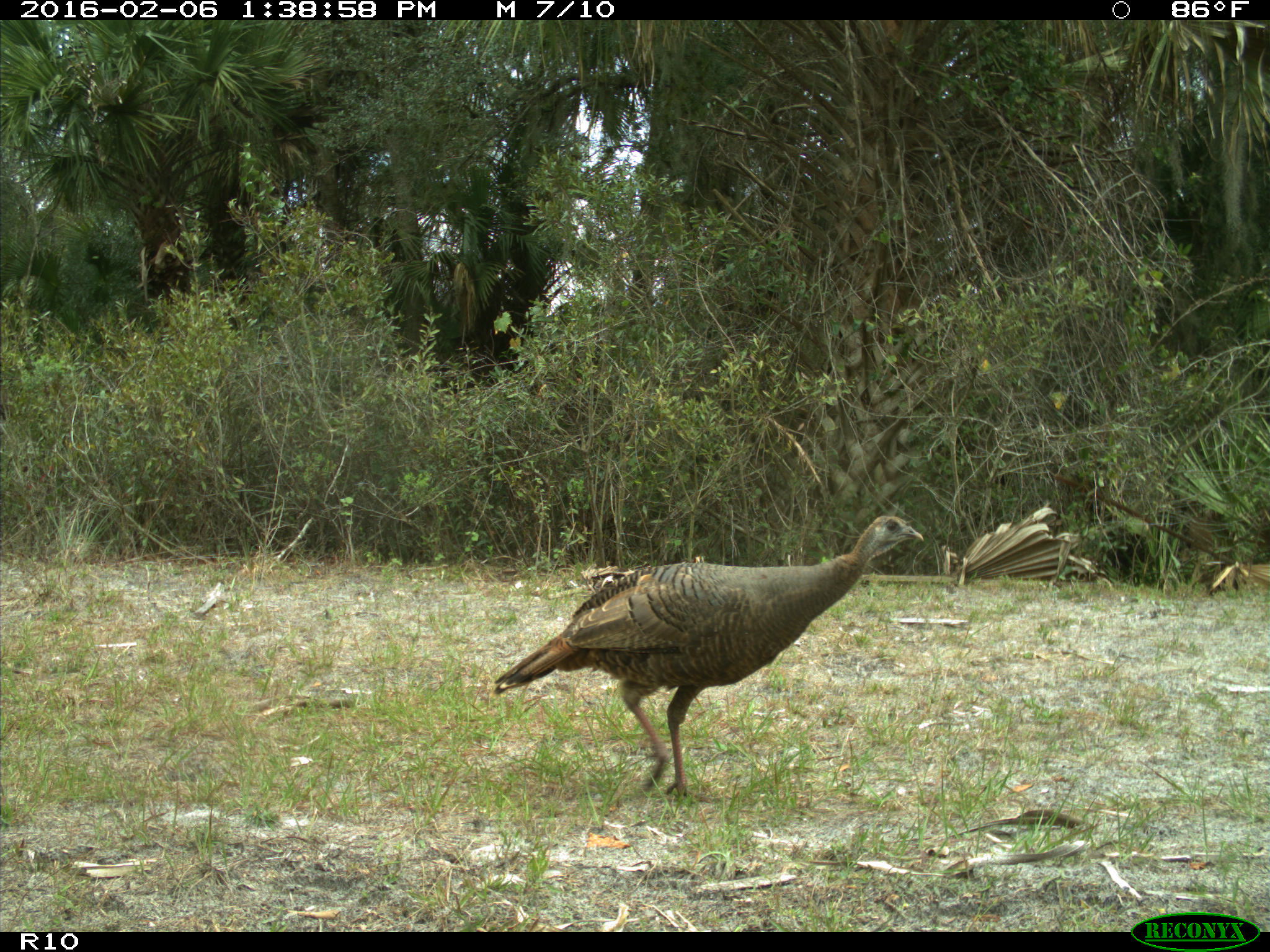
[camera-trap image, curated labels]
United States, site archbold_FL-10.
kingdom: Animalia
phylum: Chordata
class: Aves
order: Galliformes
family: Phasianidae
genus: Meleagris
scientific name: Meleagris gallopavo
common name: wild turkey